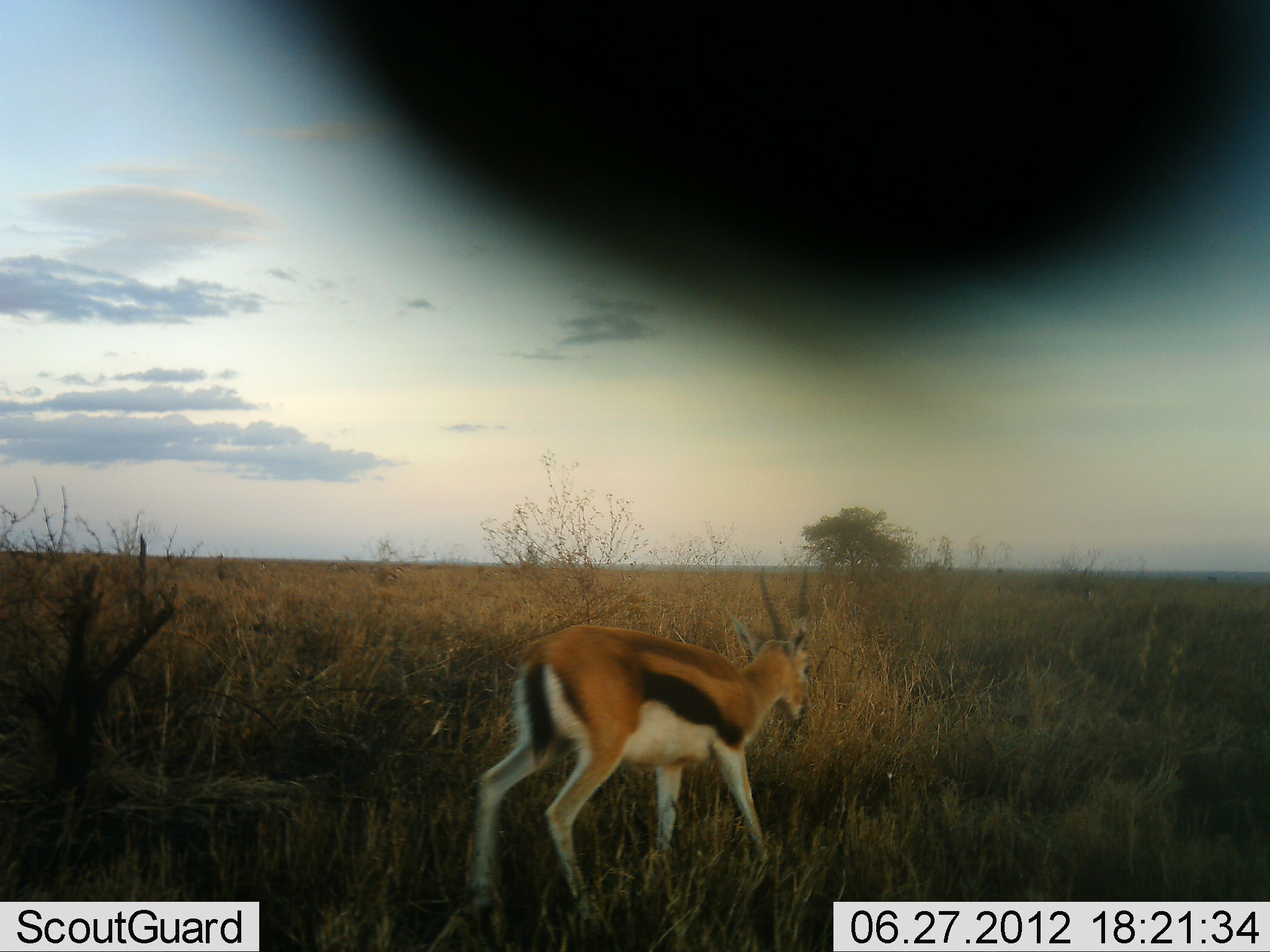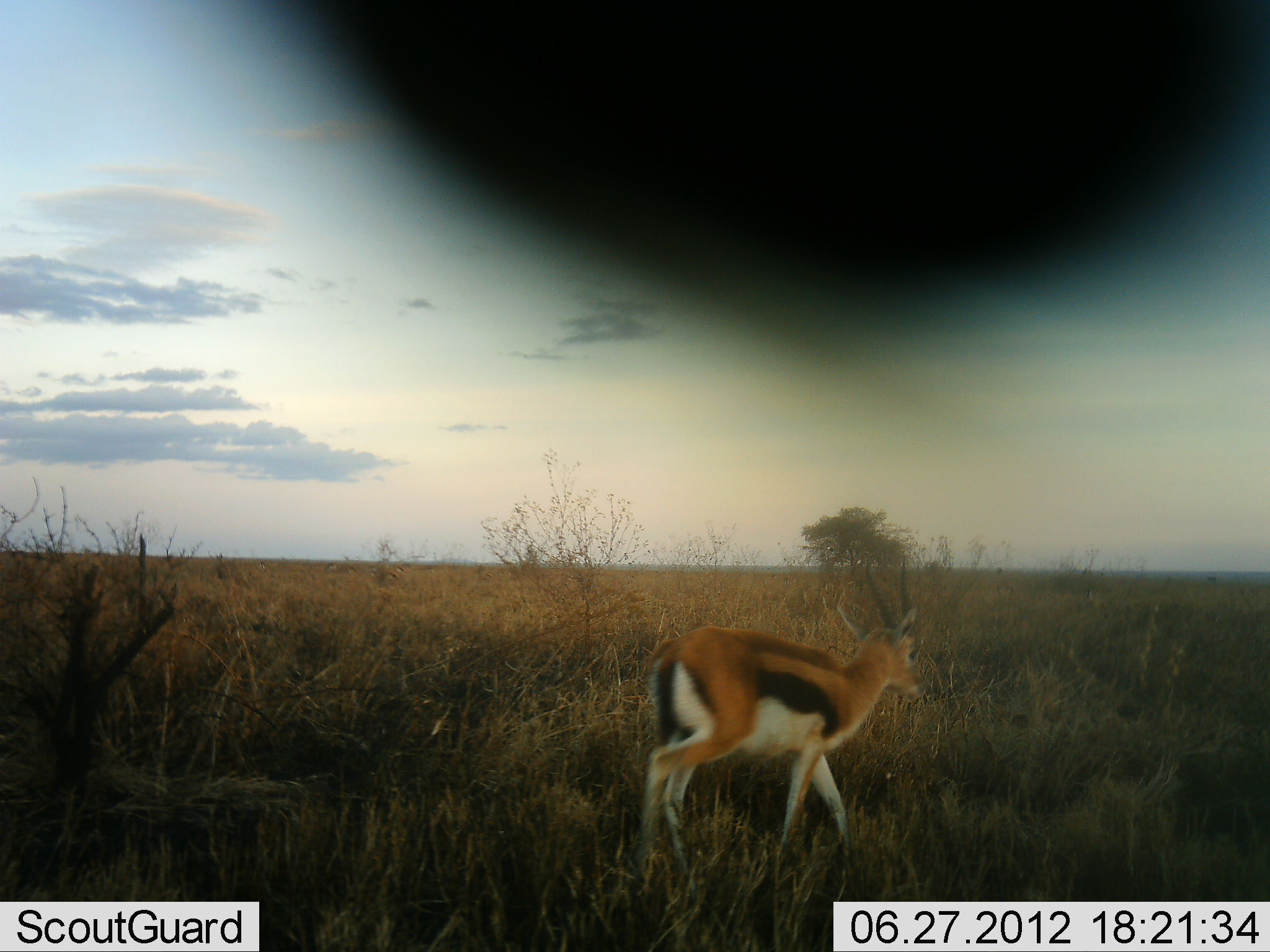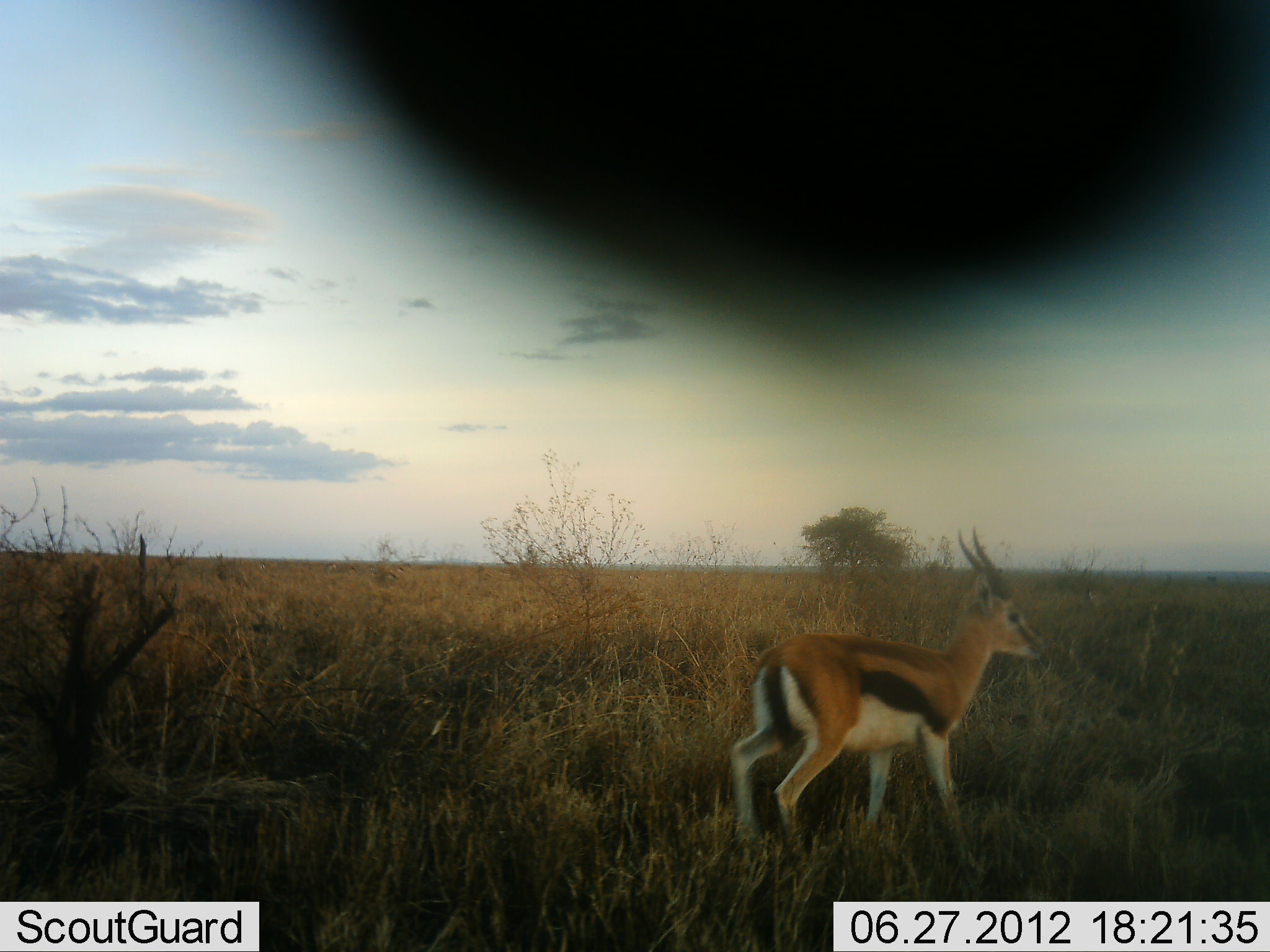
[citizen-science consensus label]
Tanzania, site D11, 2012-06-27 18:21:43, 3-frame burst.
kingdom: Animalia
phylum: Chordata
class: Mammalia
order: Artiodactyla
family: Bovidae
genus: Eudorcas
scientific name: Eudorcas thomsonii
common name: thomson's gazelle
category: gazellethomsons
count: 1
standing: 0%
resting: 0%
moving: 100%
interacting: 0%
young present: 0%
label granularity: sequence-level